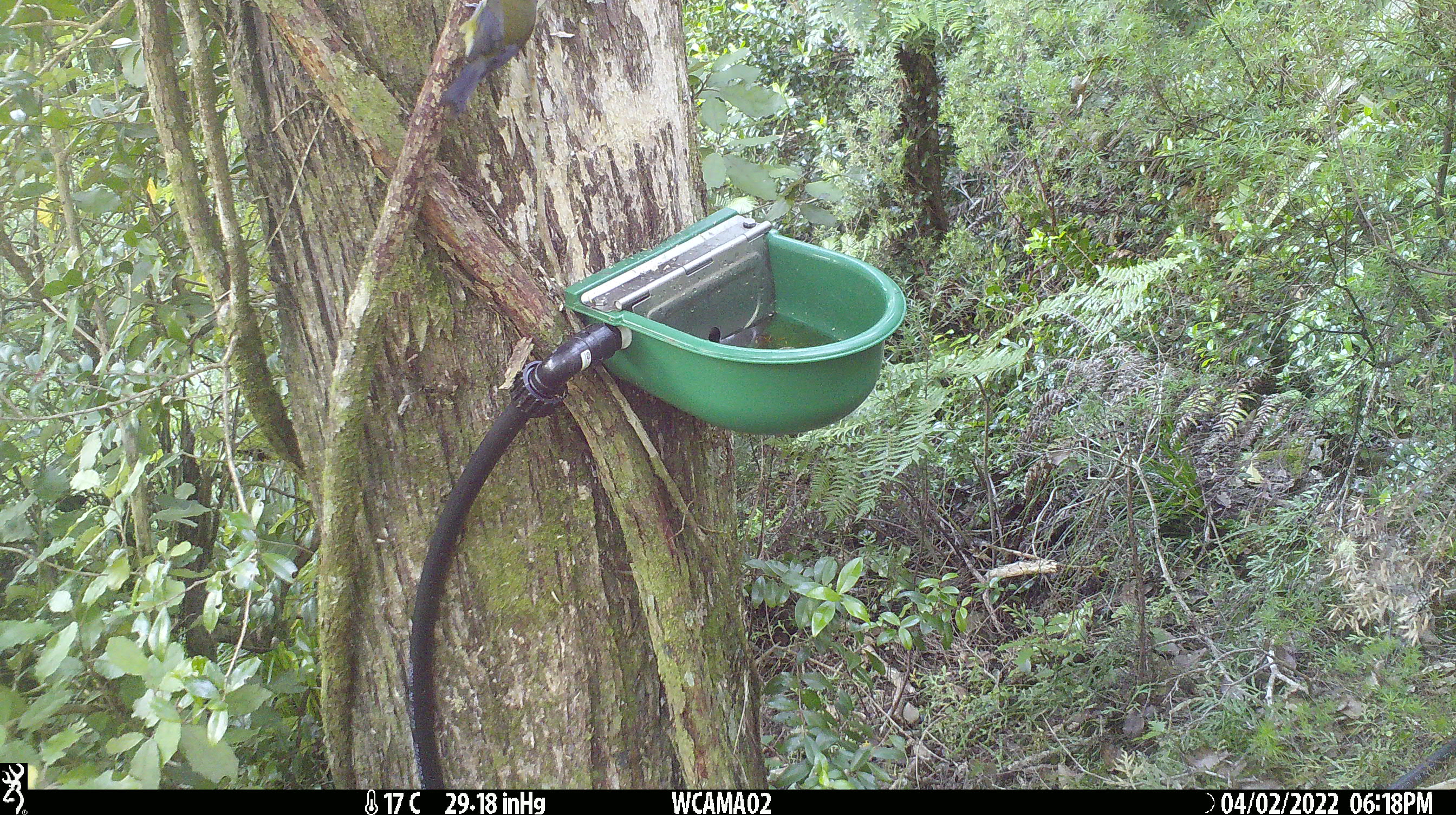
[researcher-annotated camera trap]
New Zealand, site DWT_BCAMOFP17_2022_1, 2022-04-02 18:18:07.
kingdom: Animalia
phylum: Chordata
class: Aves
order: Passeriformes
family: Meliphagidae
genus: Anthornis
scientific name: Anthornis melanura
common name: new zealand bellbird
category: bellbird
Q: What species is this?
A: Bellbird (new zealand bellbird) (Anthornis melanura).